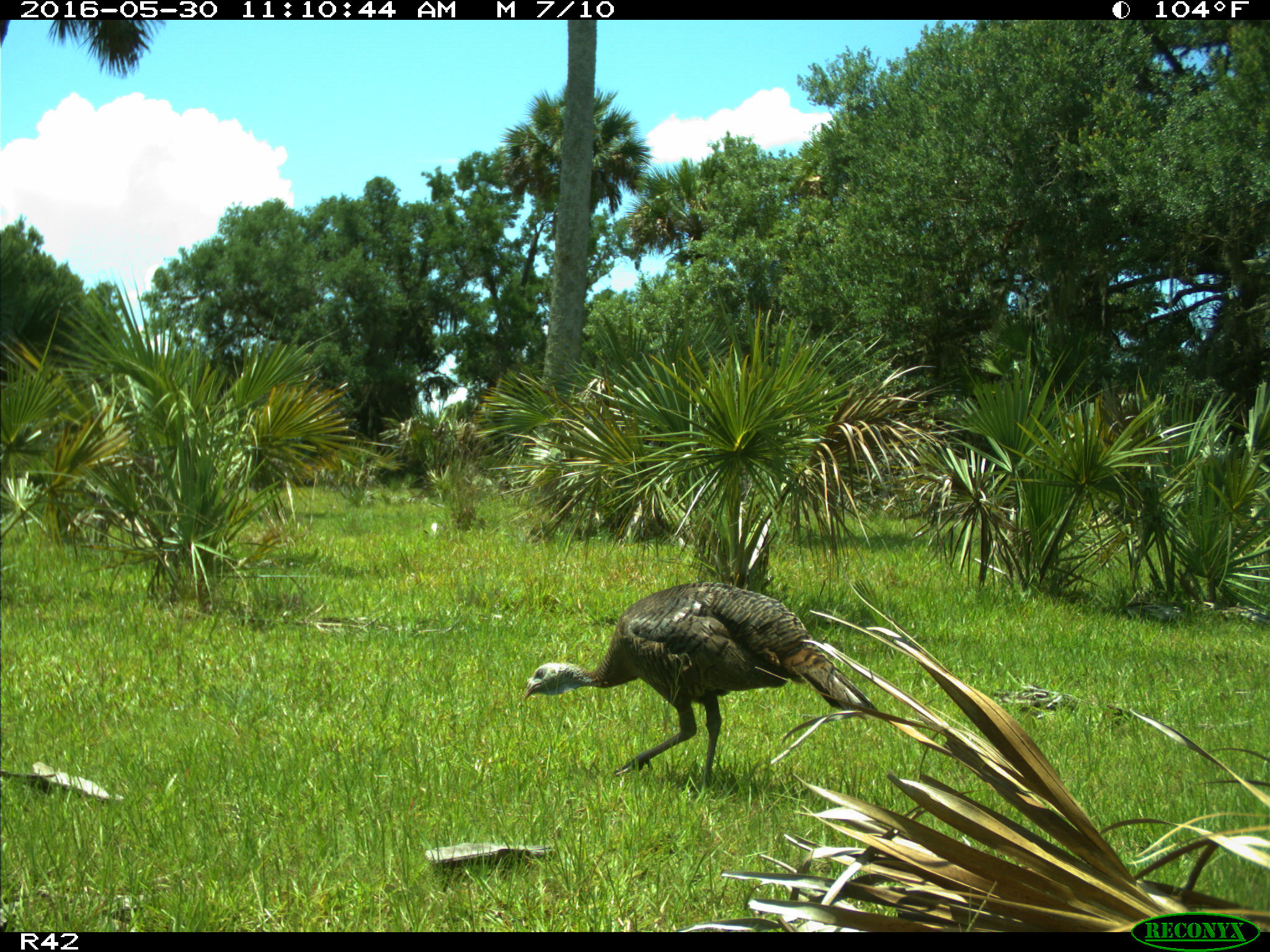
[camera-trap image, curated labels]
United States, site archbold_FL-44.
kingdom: Animalia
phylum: Chordata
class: Aves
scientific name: Aves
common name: birds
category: unidentified bird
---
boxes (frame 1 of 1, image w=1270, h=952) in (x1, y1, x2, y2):
animal: (520, 579, 878, 794)